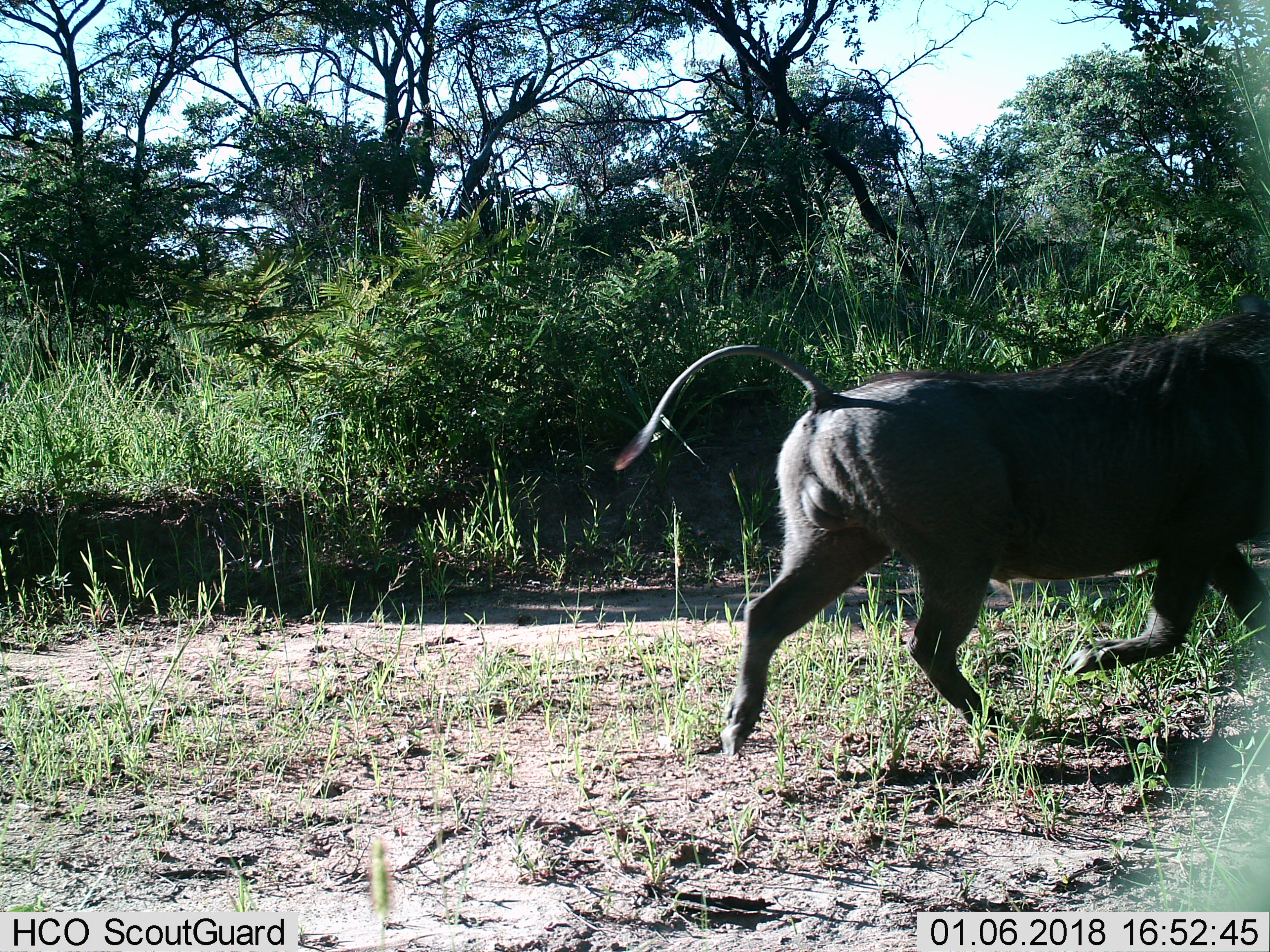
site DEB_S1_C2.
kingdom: Animalia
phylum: Chordata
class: Mammalia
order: Artiodactyla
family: Suidae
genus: Phacochoerus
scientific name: Phacochoerus africanus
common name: warthog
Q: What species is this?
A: Warthog (Phacochoerus africanus).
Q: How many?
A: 1.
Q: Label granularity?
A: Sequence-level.